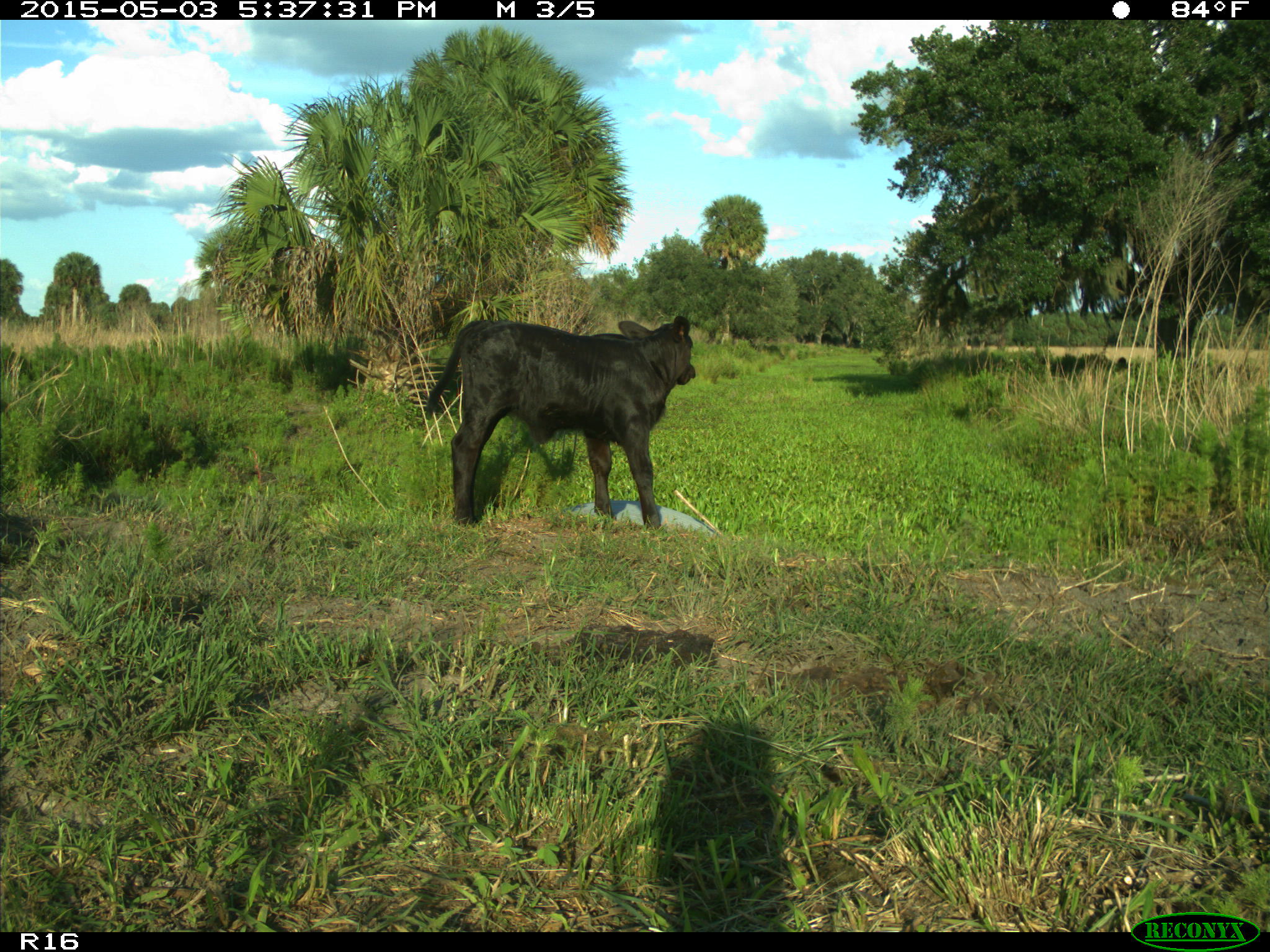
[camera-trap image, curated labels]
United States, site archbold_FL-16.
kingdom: Animalia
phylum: Chordata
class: Mammalia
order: Artiodactyla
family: Bovidae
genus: Bos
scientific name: Bos taurus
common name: domestic cow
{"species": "Bos taurus (domestic cow)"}